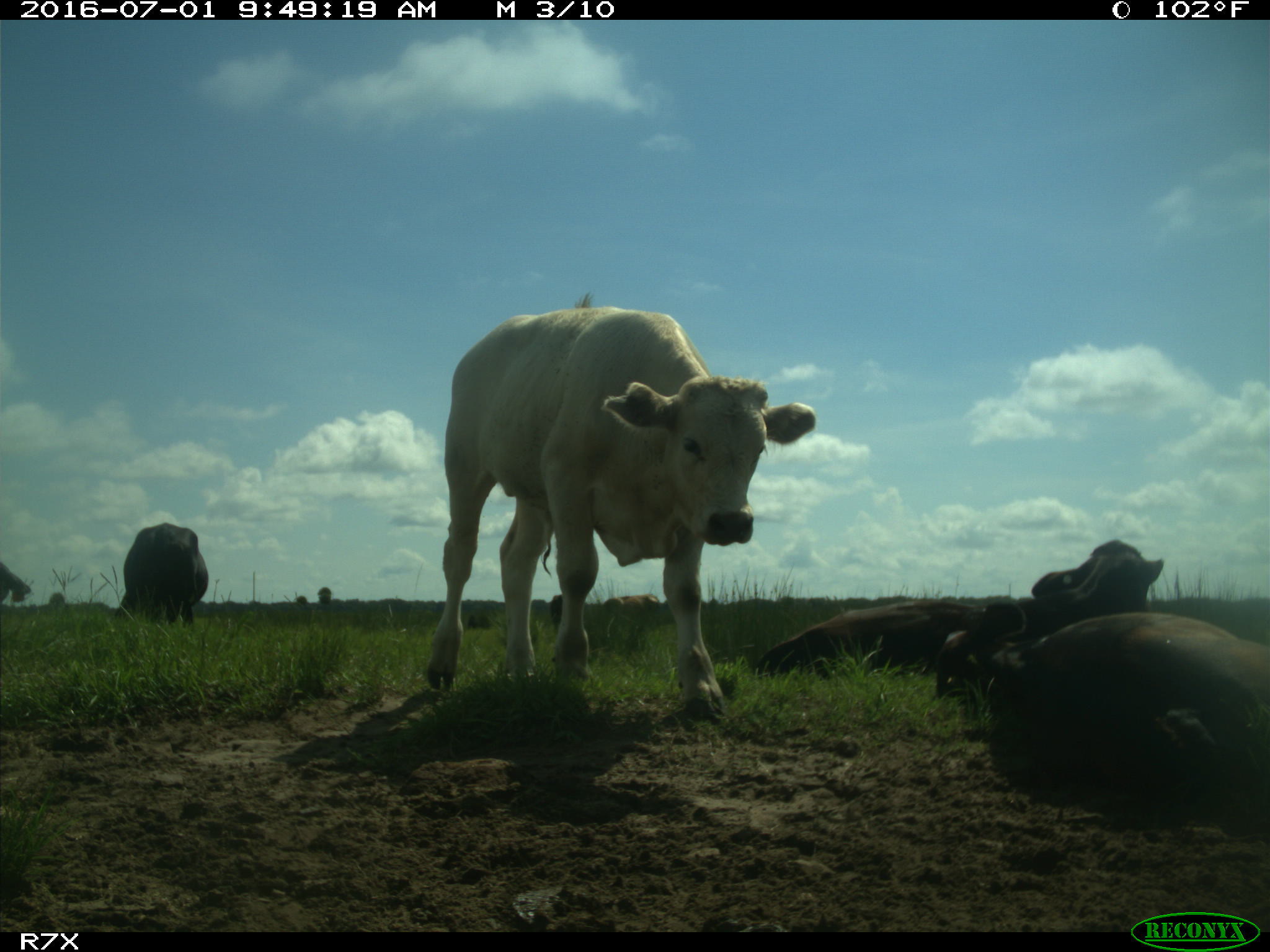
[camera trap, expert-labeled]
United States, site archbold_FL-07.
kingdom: Animalia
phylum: Chordata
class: Mammalia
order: Artiodactyla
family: Bovidae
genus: Bos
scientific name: Bos taurus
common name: domestic cow